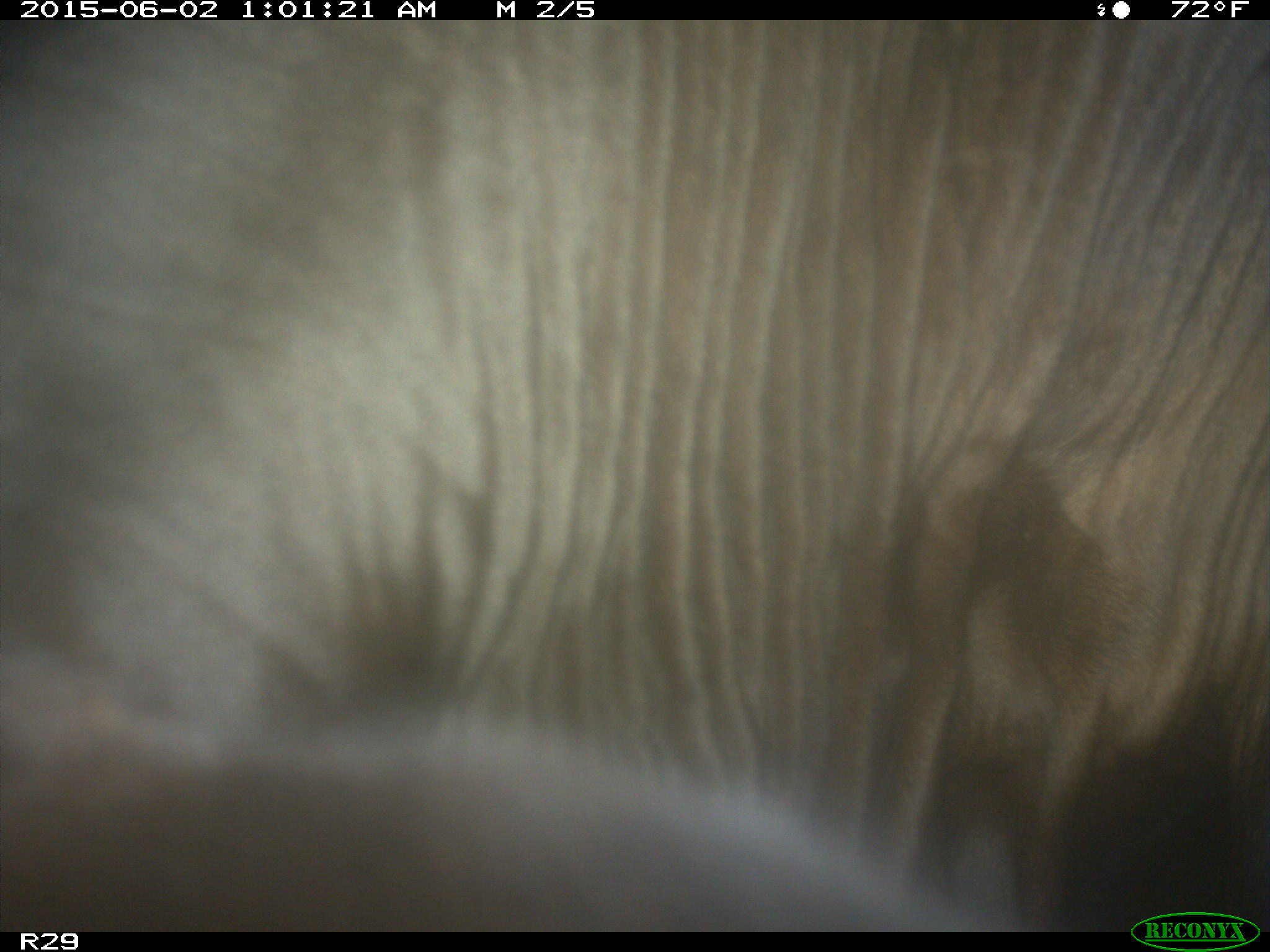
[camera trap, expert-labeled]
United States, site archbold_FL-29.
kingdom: Animalia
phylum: Chordata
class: Mammalia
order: Artiodactyla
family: Bovidae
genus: Bos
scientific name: Bos taurus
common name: domestic cow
Bos taurus (domestic cow).